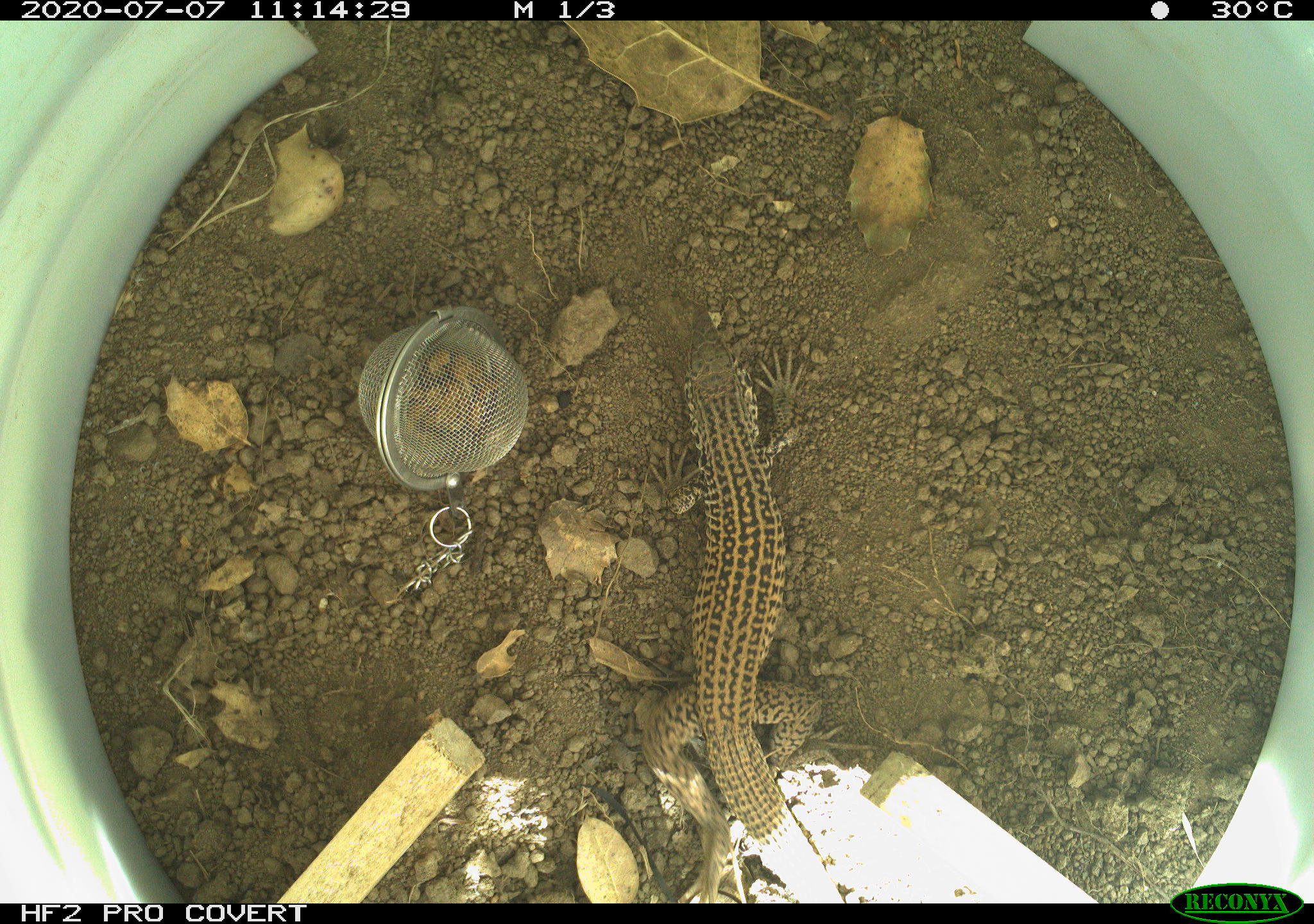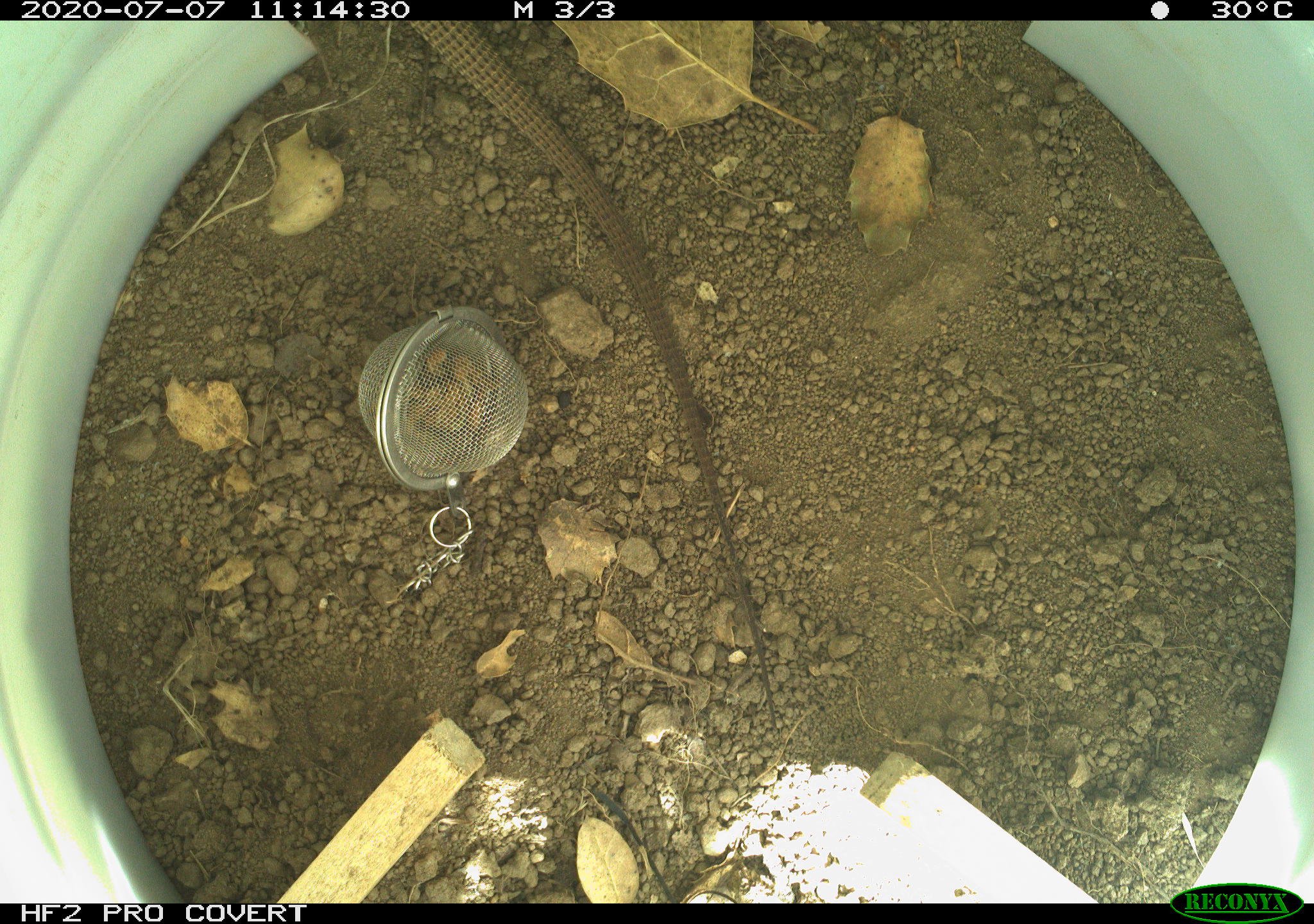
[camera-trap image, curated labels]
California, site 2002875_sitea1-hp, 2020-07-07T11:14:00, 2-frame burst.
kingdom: Animalia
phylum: Chordata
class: Reptilia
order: Squamata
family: Teiidae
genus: Aspidoscelis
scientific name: Aspidoscelis tigris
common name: western whiptail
Western whiptail (Aspidoscelis tigris).